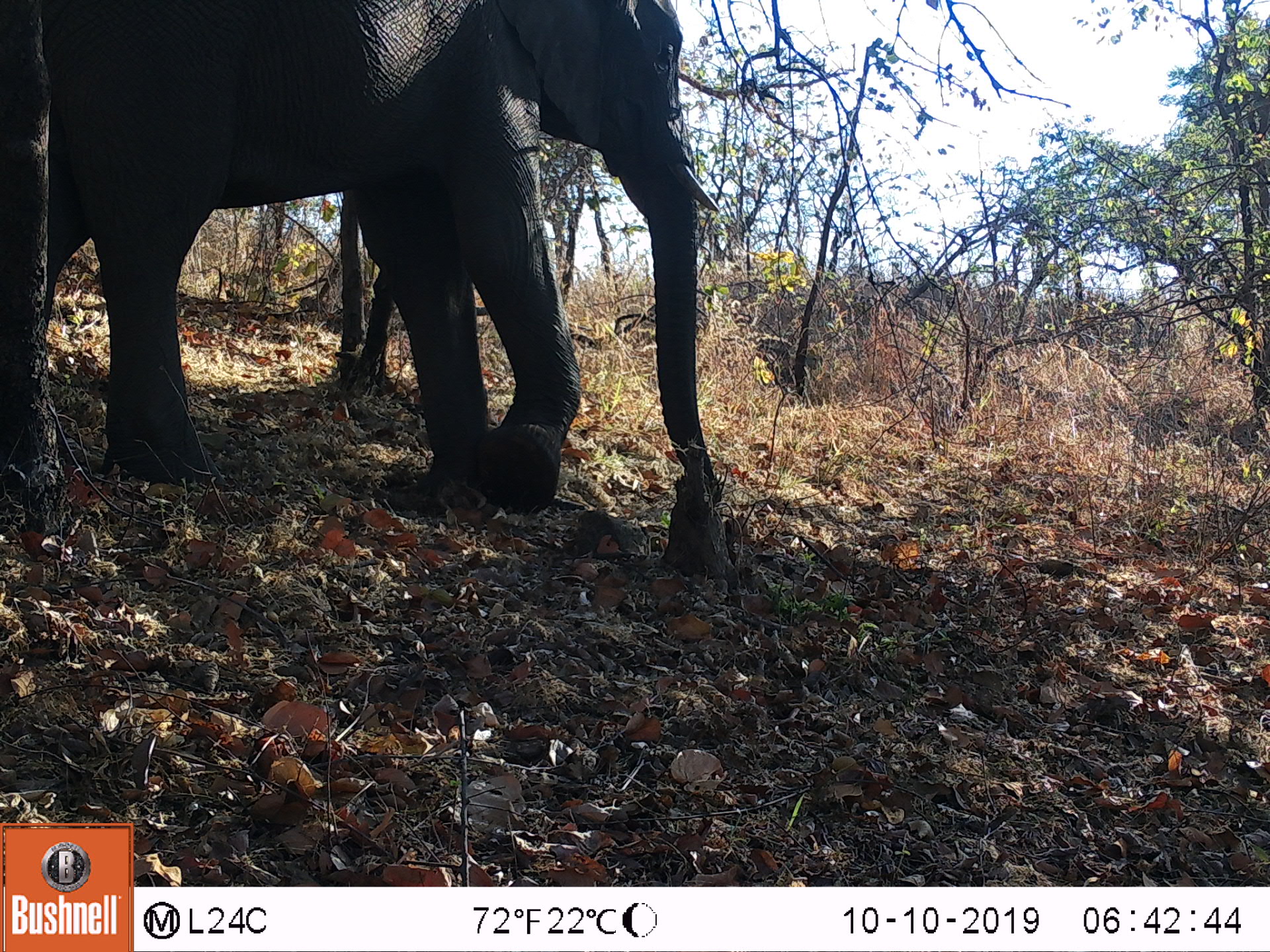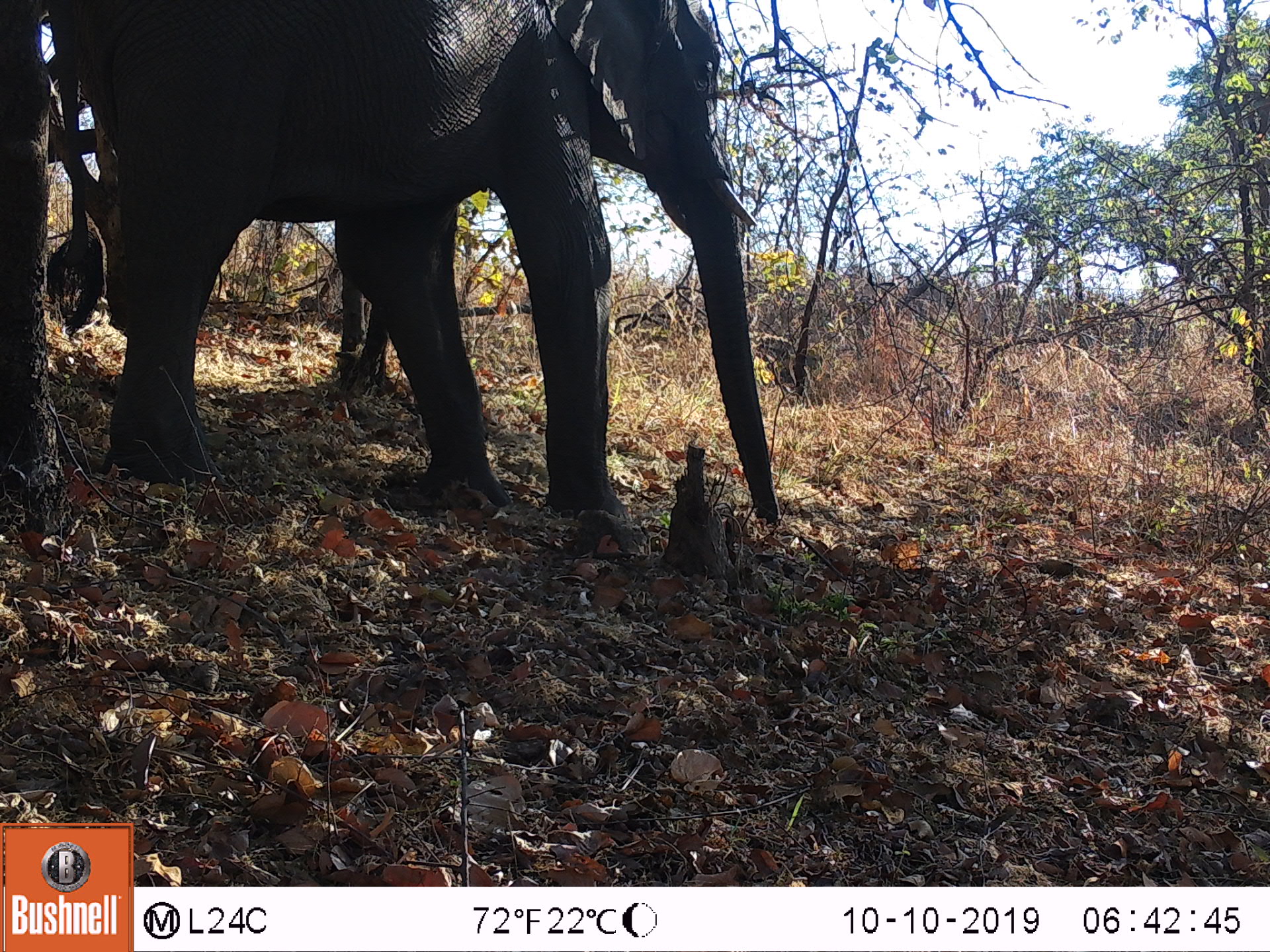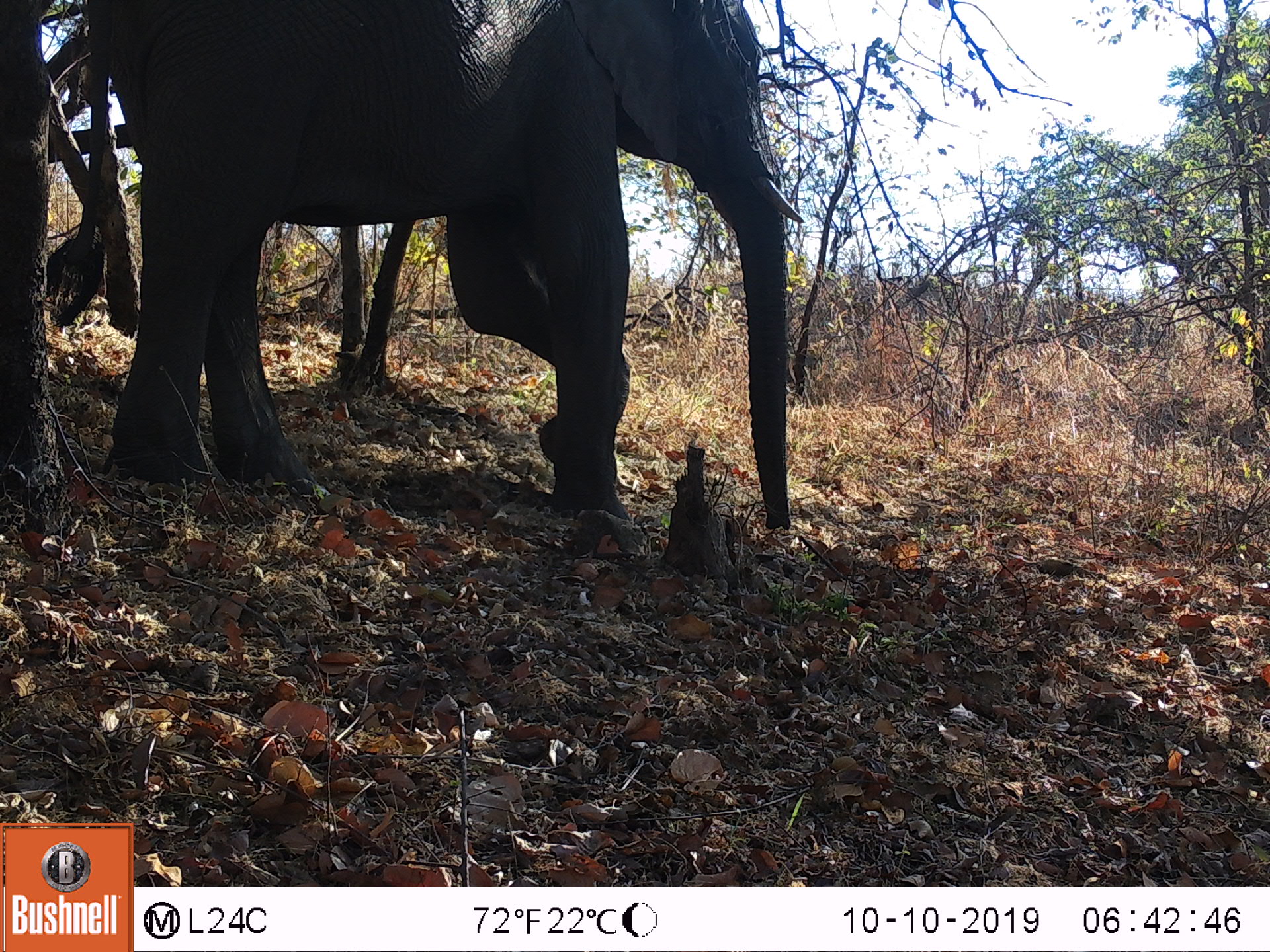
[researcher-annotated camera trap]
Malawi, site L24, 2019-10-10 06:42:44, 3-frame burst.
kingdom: Animalia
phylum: Chordata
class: Mammalia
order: Proboscidea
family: Elephantidae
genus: Loxodonta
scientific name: Loxodonta africana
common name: african savanna elephant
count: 1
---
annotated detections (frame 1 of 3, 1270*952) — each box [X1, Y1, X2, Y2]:
african savanna elephant: [42, 5, 727, 510]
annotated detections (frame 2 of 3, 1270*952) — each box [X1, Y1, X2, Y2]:
african savanna elephant: [49, 5, 777, 530]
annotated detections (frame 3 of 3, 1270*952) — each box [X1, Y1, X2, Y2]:
african savanna elephant: [76, 5, 789, 535]